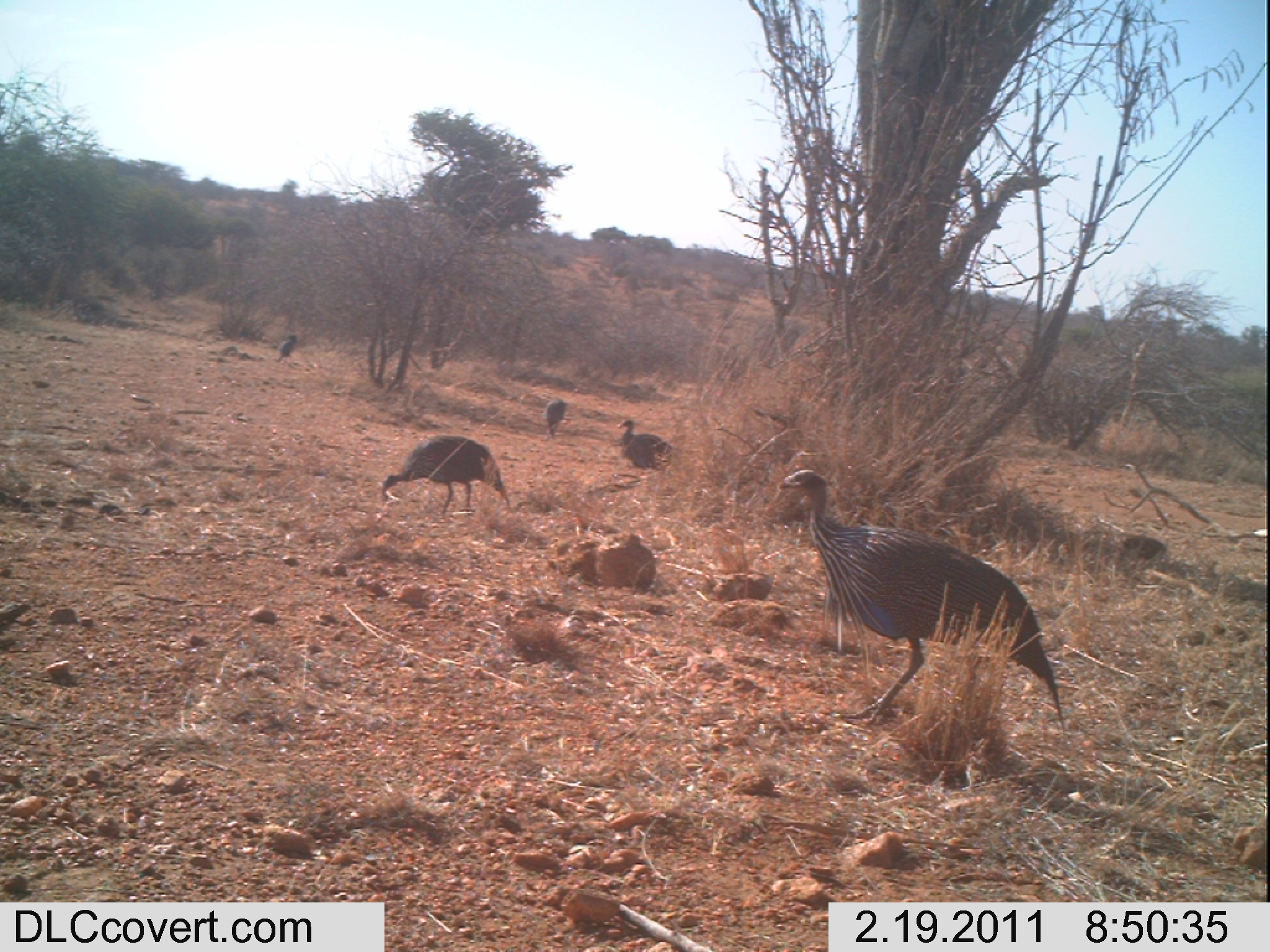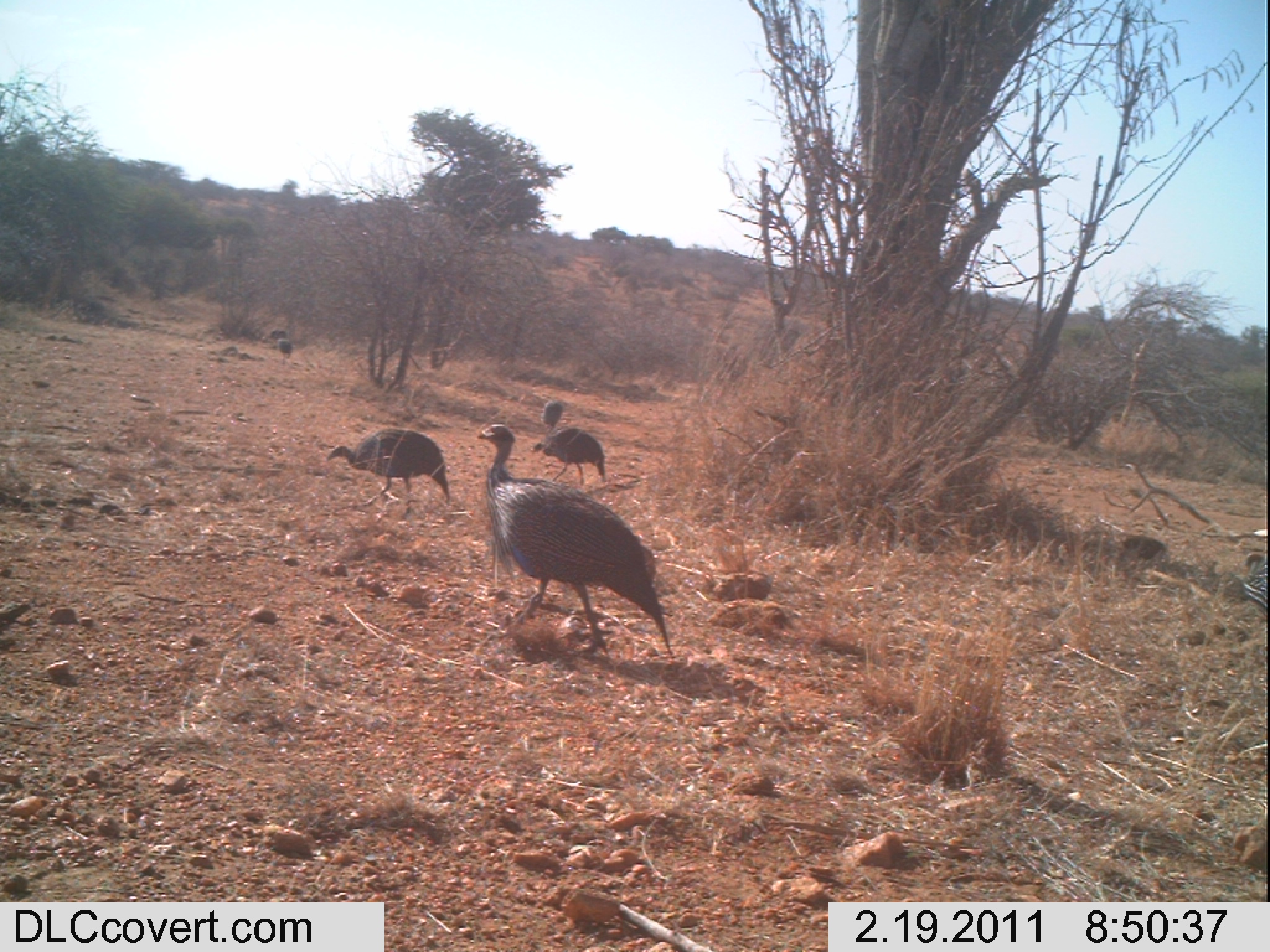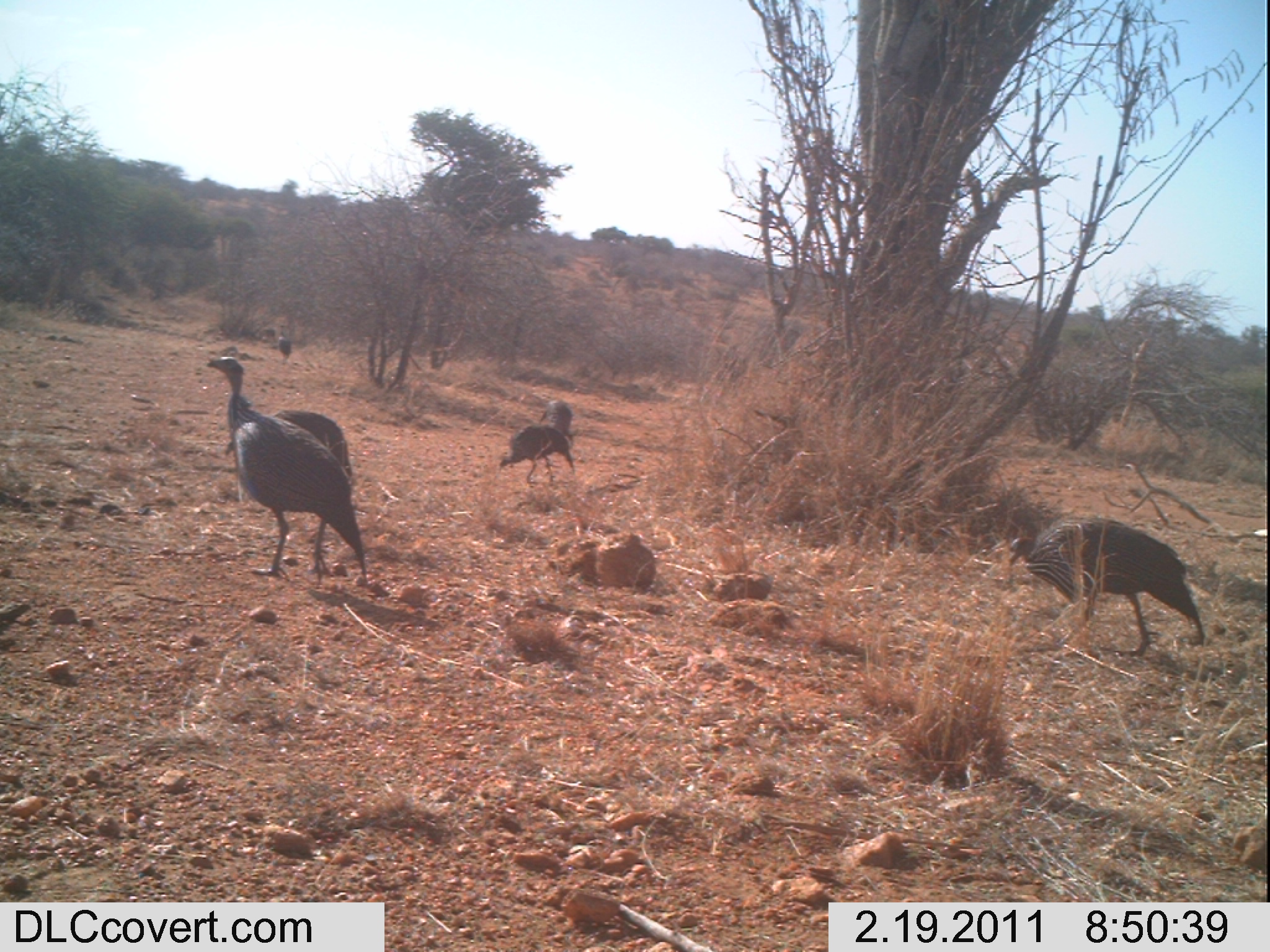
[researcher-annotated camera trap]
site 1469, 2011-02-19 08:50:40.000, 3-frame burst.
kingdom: Animalia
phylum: Chordata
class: Aves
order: Galliformes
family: Numididae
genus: Acryllium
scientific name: Acryllium vulturinum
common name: vulturine guineafowl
Acryllium vulturinum (vulturine guineafowl), count 5.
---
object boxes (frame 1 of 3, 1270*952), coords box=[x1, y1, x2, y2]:
acryllium vulturinum: box=[776, 468, 1065, 732]; box=[381, 434, 510, 518]; box=[616, 418, 681, 470]; box=[543, 397, 568, 439]; box=[275, 335, 297, 363]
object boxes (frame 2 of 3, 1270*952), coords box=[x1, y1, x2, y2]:
acryllium vulturinum: box=[476, 422, 675, 657]; box=[326, 428, 451, 515]; box=[529, 427, 606, 486]; box=[1242, 551, 1267, 612]; box=[540, 401, 564, 425]; box=[276, 336, 293, 364]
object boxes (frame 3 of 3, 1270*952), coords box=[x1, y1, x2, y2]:
acryllium vulturinum: box=[205, 354, 366, 587]; box=[1007, 515, 1206, 655]; box=[223, 408, 354, 478]; box=[497, 422, 576, 484]; box=[539, 396, 579, 446]; box=[274, 325, 290, 356]